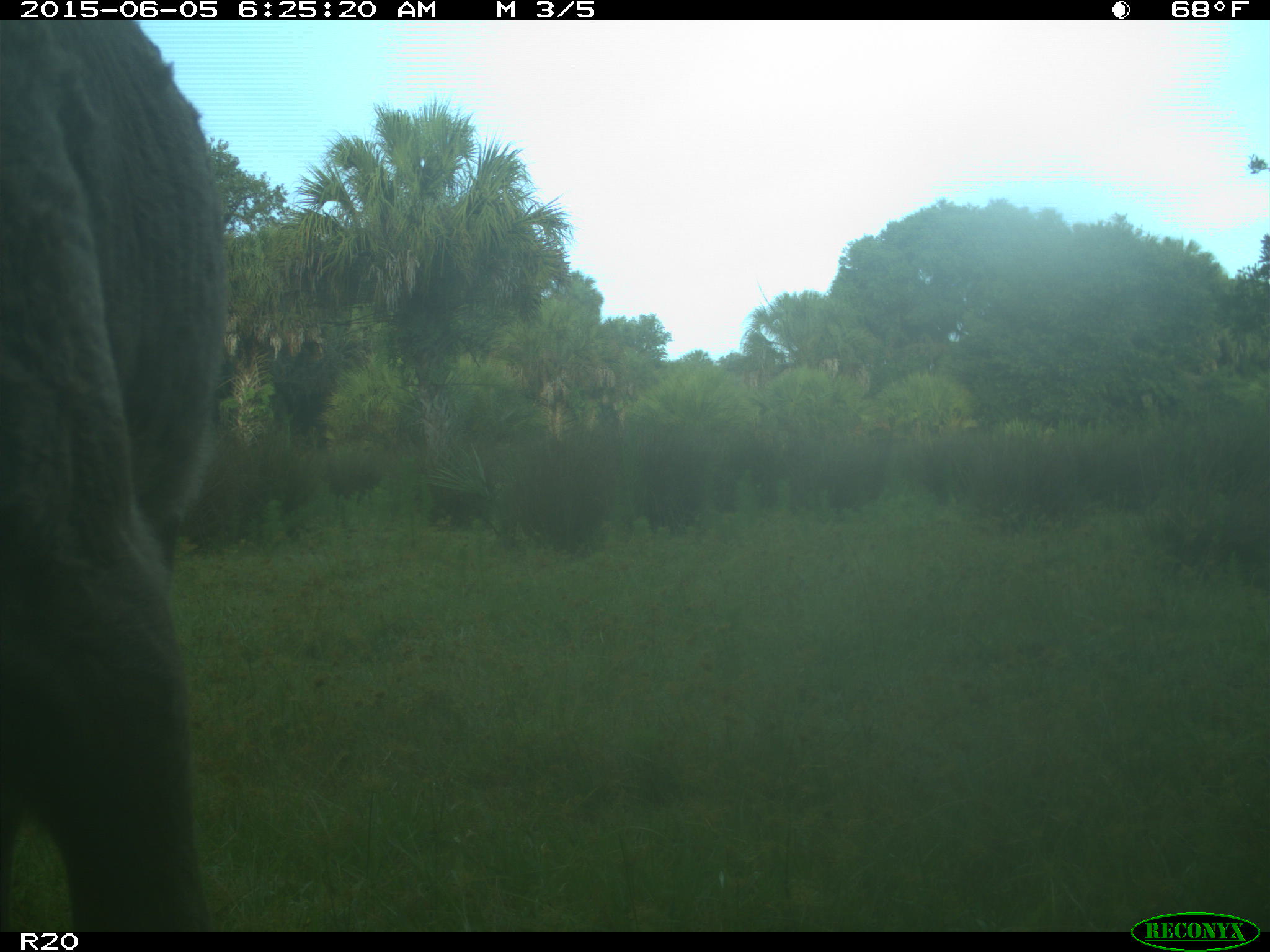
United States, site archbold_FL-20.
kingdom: Animalia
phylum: Chordata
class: Mammalia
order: Artiodactyla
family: Bovidae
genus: Bos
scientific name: Bos taurus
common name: domestic cow